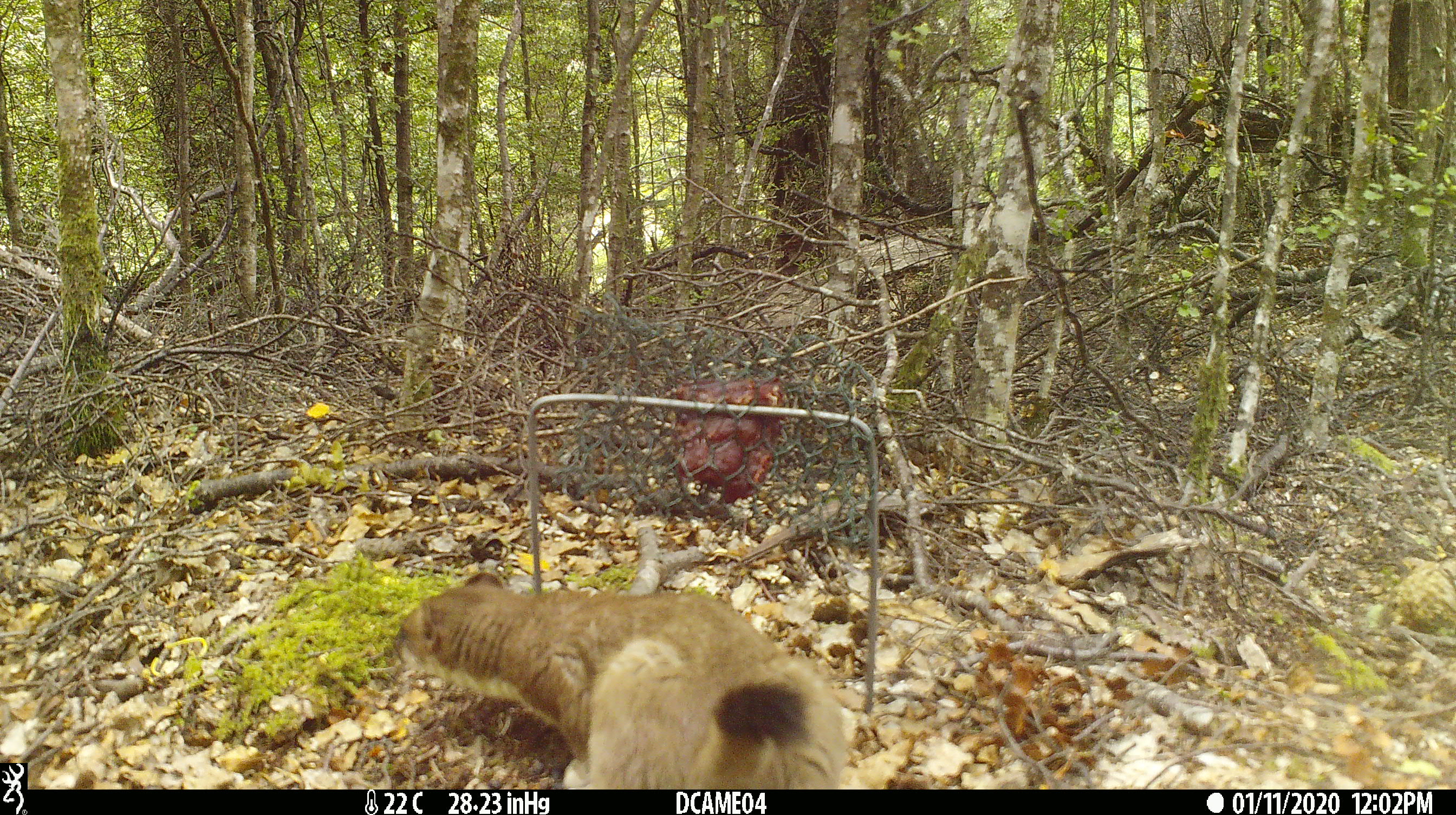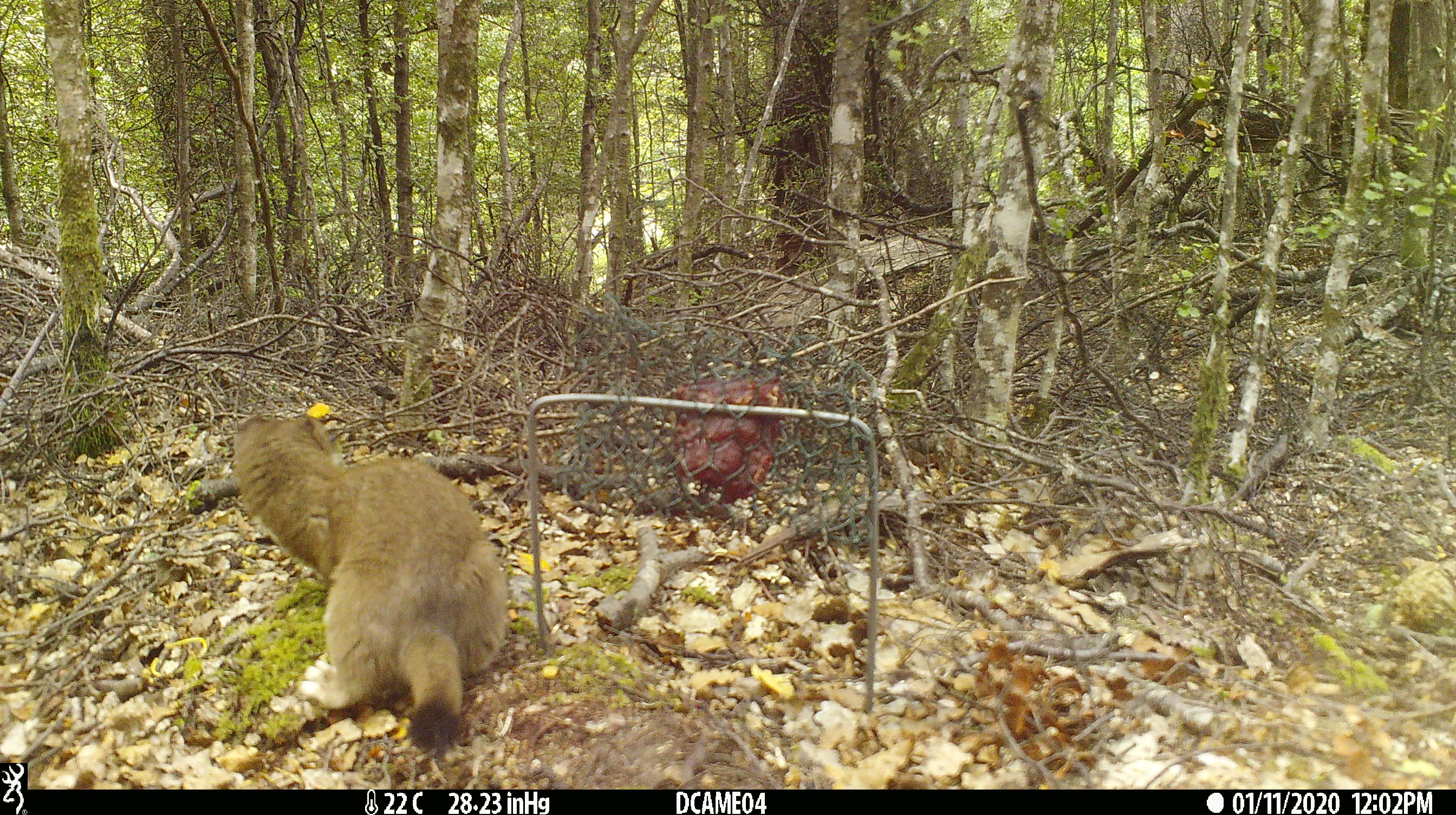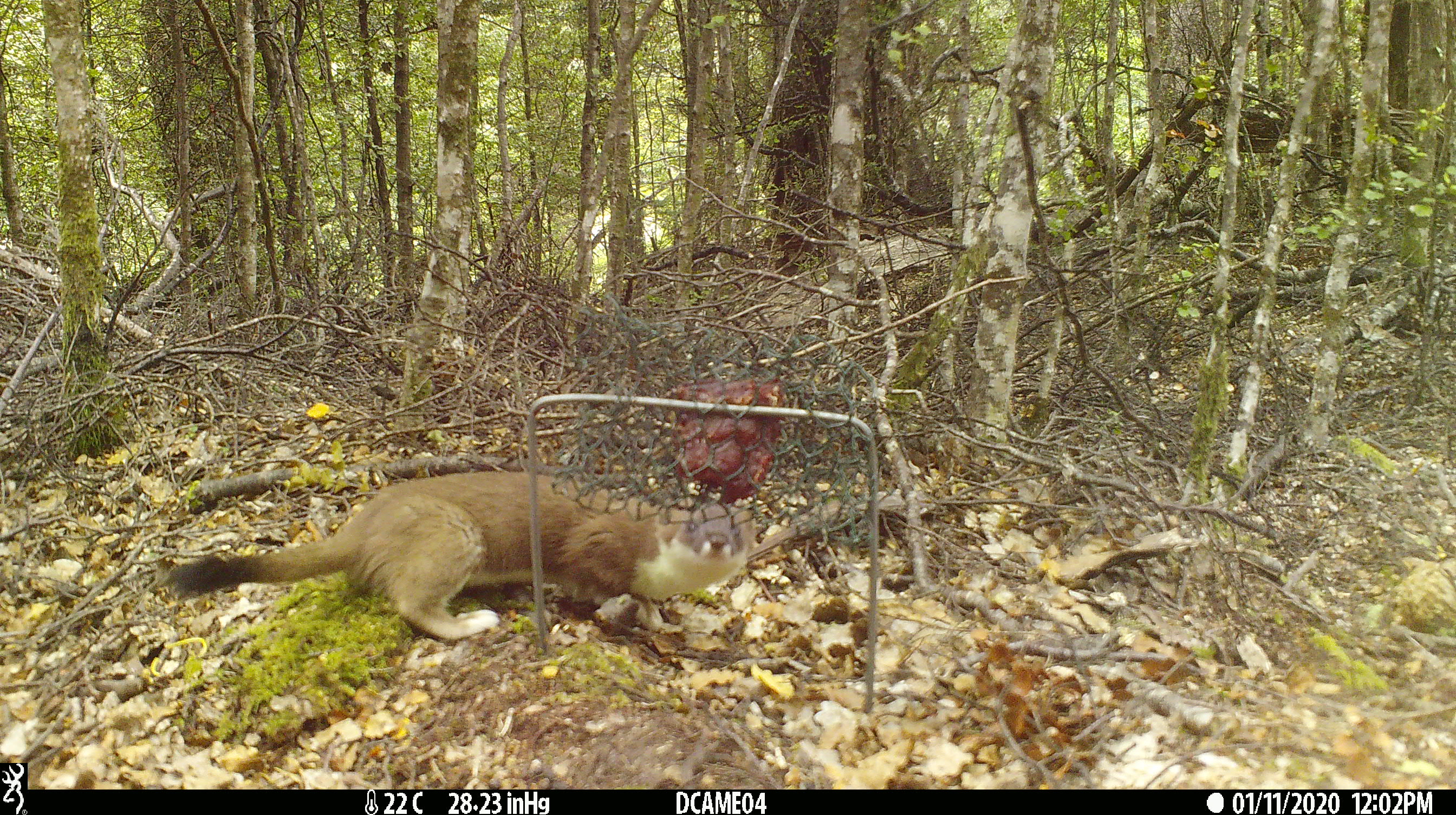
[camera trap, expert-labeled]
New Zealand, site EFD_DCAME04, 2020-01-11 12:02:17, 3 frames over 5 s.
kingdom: Animalia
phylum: Chordata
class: Mammalia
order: Carnivora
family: Mustelidae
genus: Mustela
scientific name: Mustela erminea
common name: stoat